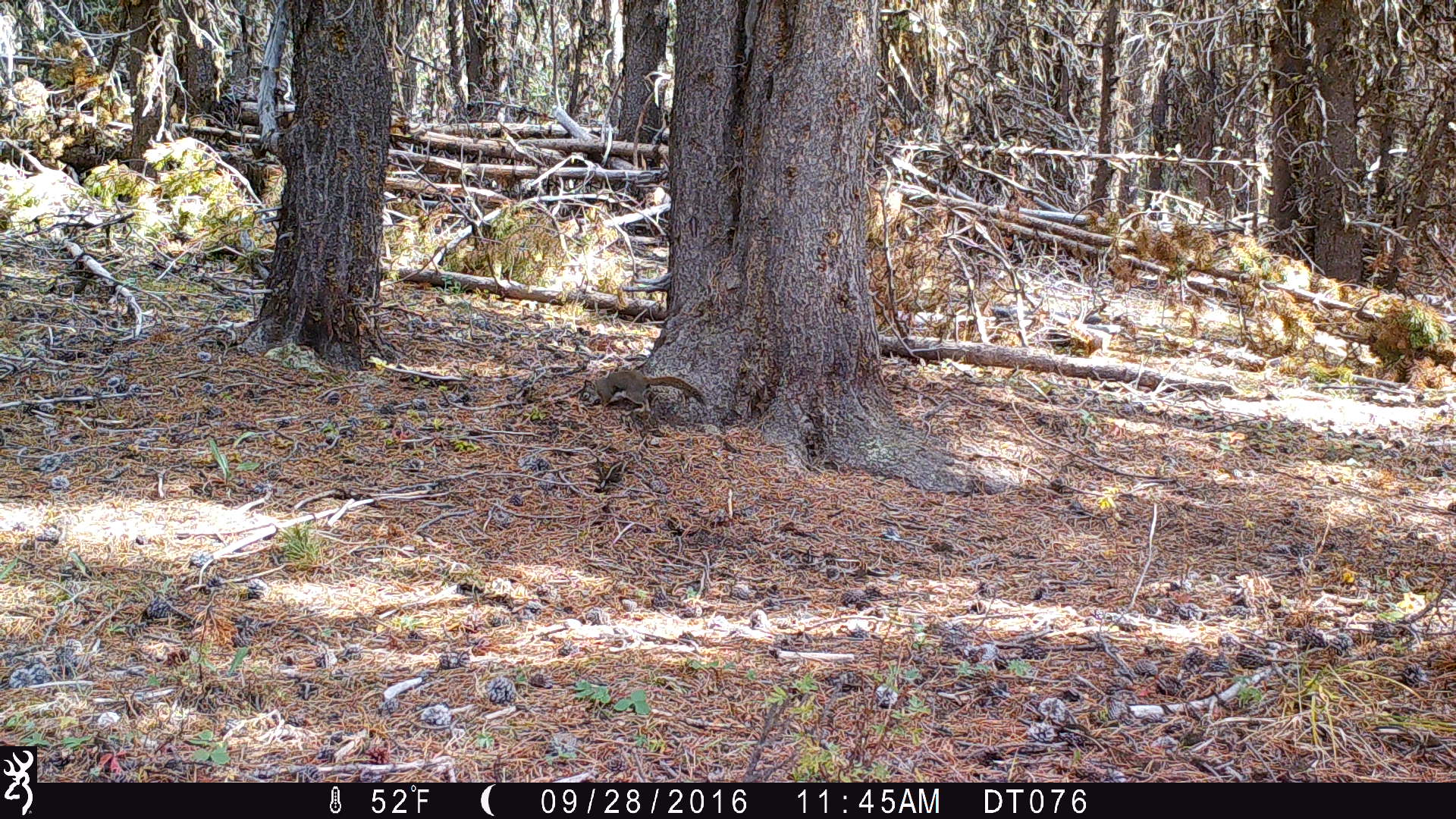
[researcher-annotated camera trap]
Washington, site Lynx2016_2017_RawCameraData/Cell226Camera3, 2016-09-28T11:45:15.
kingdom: Animalia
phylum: Chordata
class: Mammalia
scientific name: Mammalia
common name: small mammal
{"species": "small mammal (Mammalia)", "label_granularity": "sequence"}